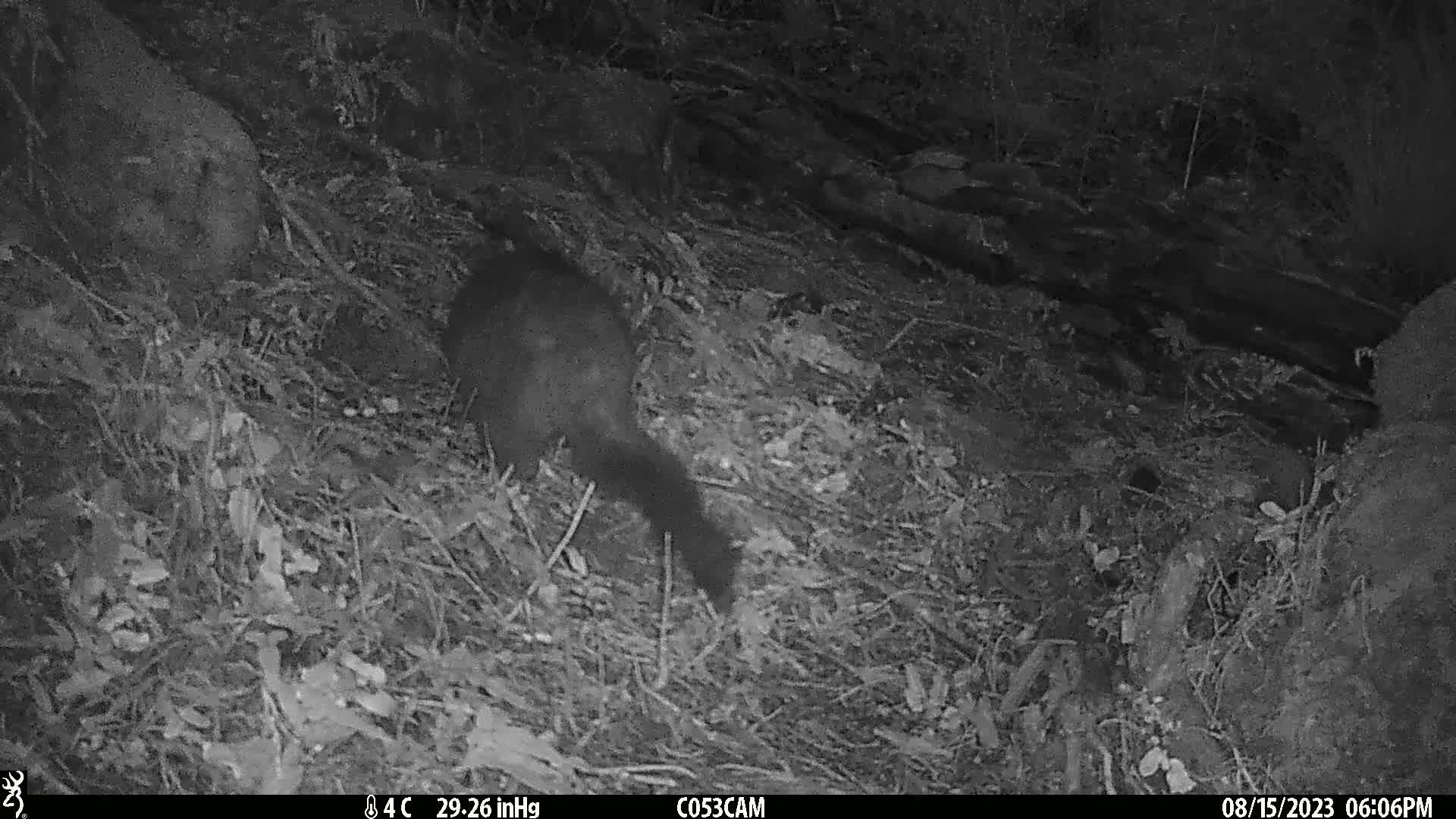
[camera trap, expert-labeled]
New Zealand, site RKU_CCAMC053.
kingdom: Animalia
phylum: Chordata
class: Mammalia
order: Diprotodontia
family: Phalangeridae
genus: Trichosurus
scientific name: Trichosurus vulpecula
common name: common brushtail possum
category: possum